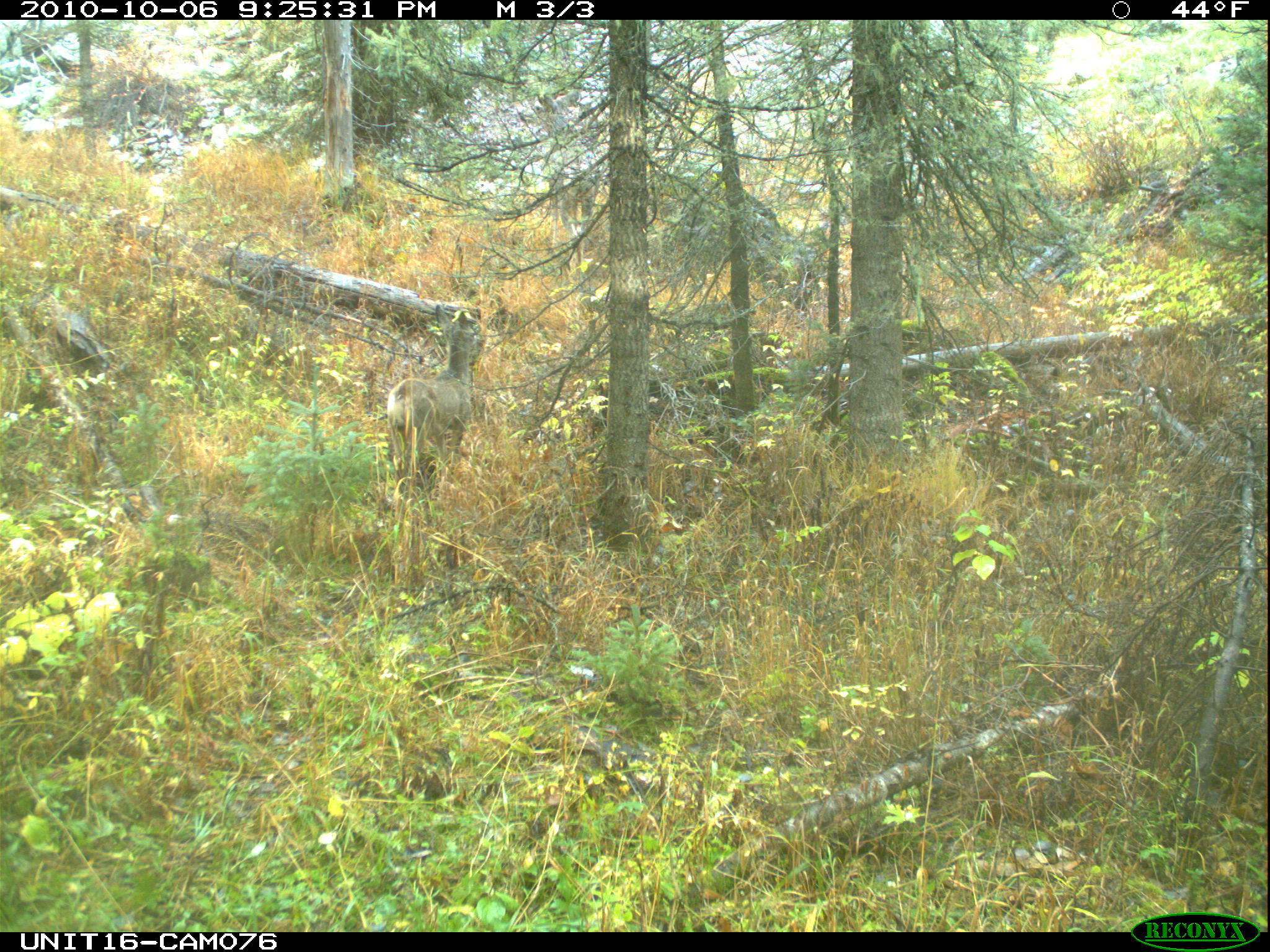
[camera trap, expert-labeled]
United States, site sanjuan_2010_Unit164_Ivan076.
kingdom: Animalia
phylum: Chordata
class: Mammalia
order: Artiodactyla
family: Cervidae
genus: Odocoileus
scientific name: Odocoileus hemionus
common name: mule deer